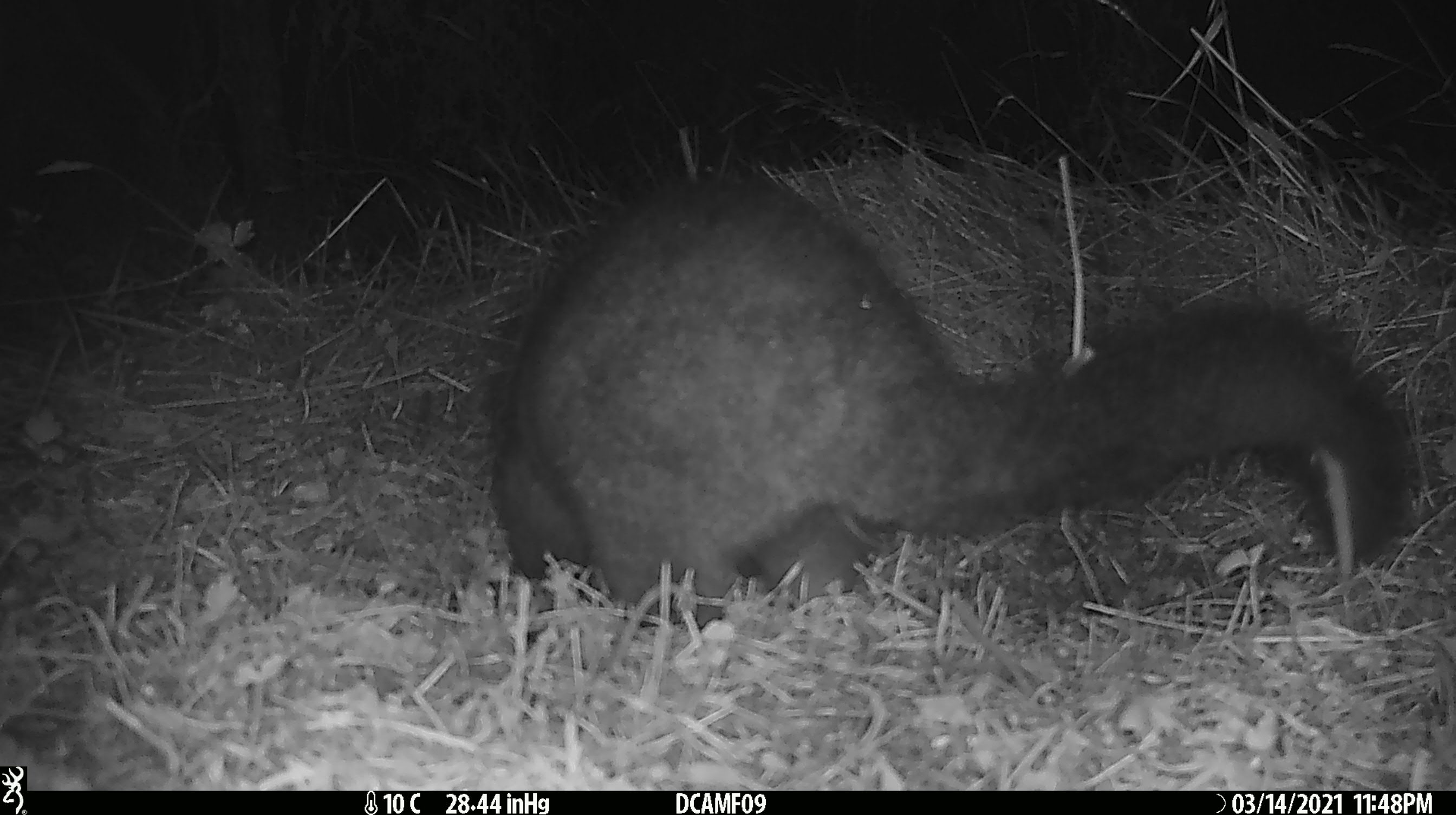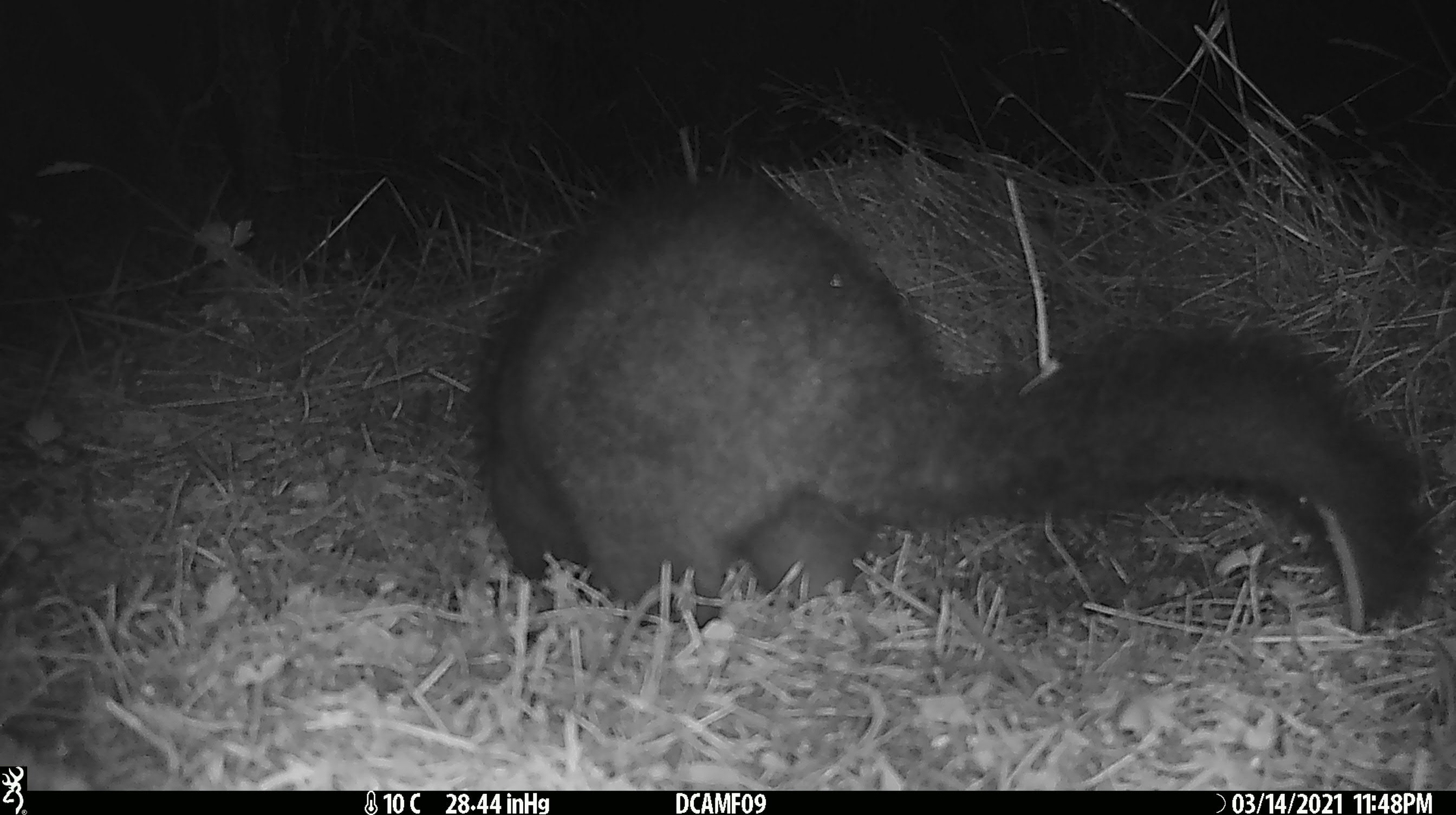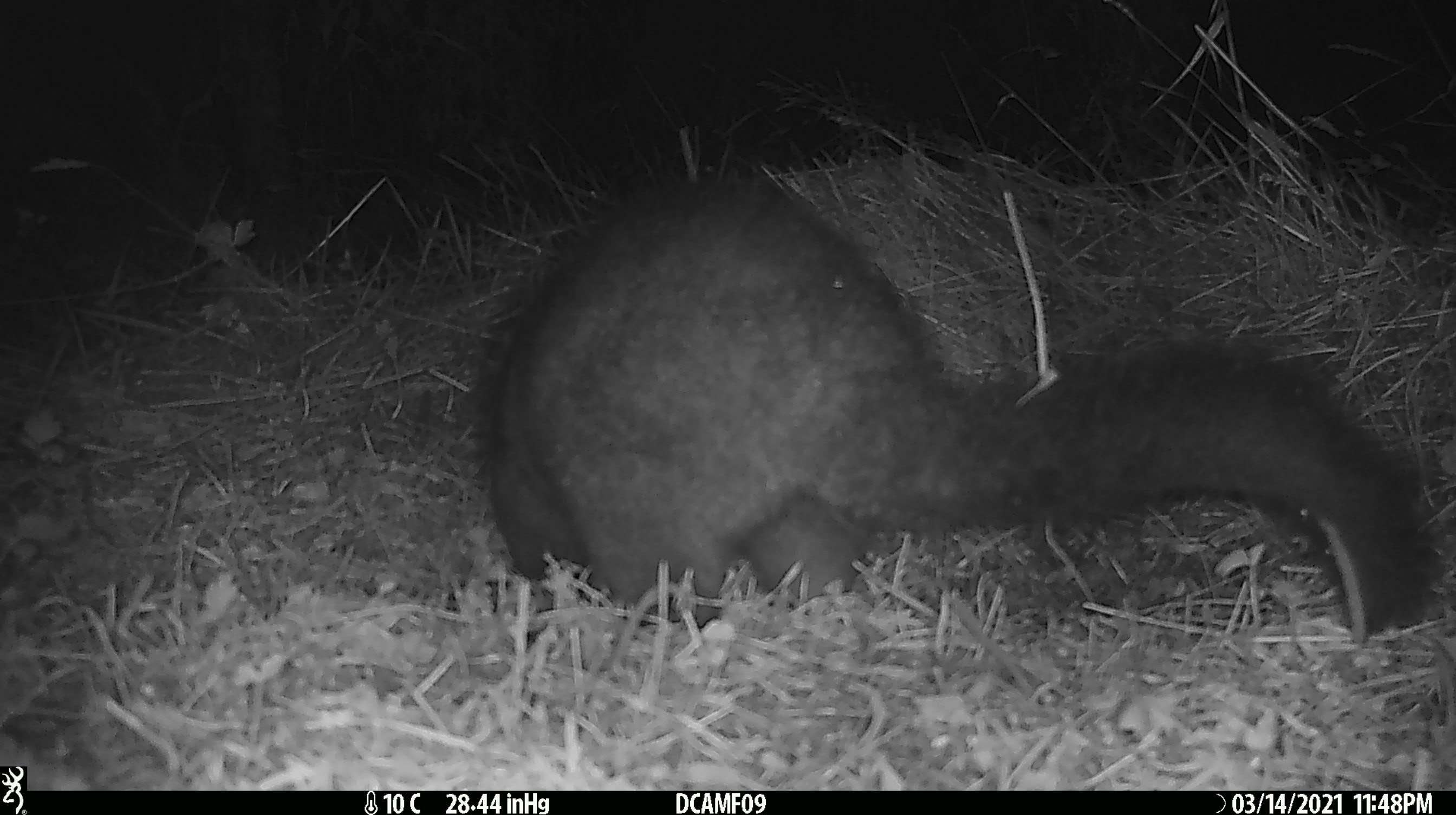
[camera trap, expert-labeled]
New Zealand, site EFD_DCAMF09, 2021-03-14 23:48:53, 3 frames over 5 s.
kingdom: Animalia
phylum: Chordata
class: Mammalia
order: Diprotodontia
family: Phalangeridae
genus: Trichosurus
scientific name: Trichosurus vulpecula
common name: common brushtail possum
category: possum